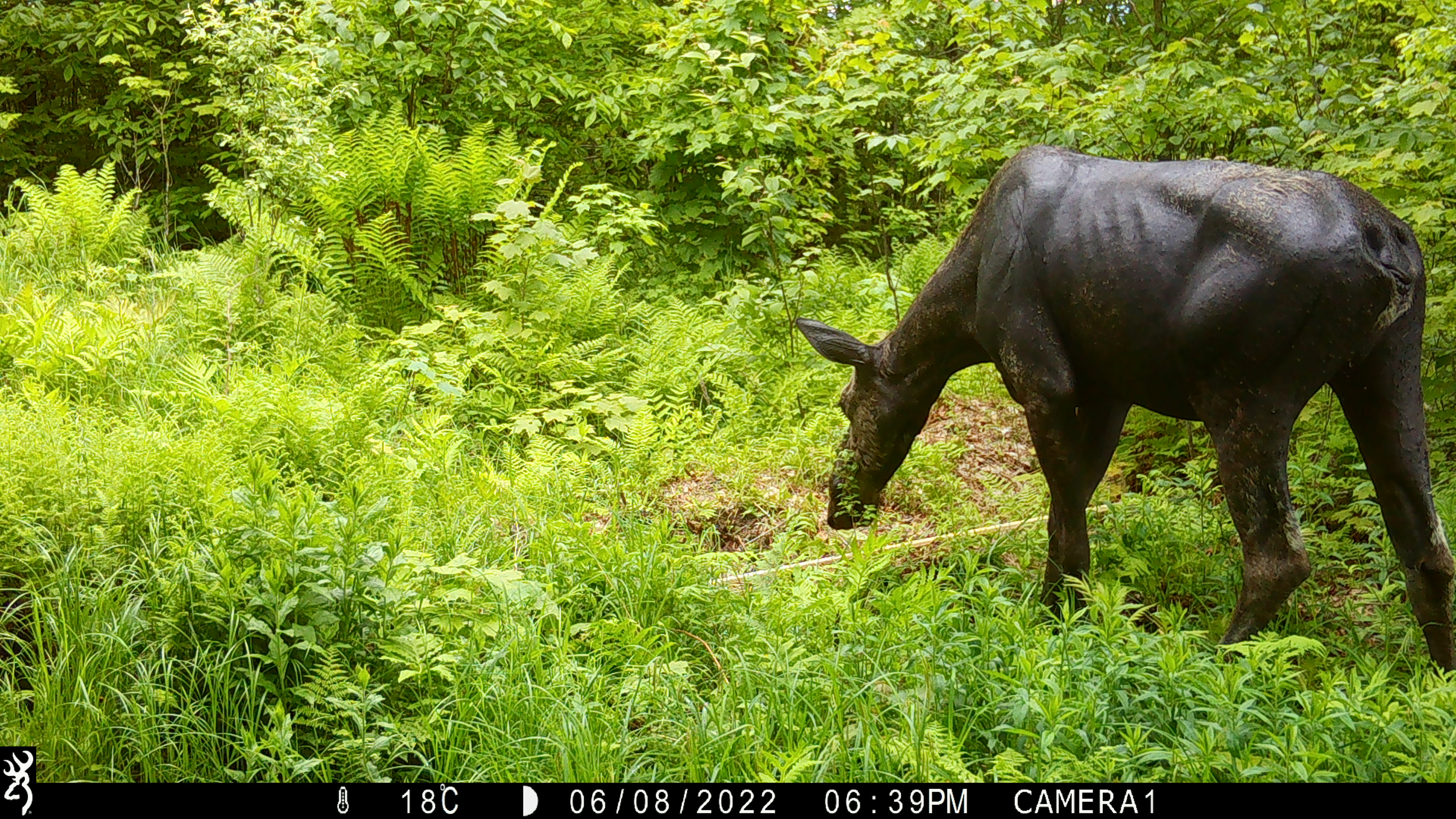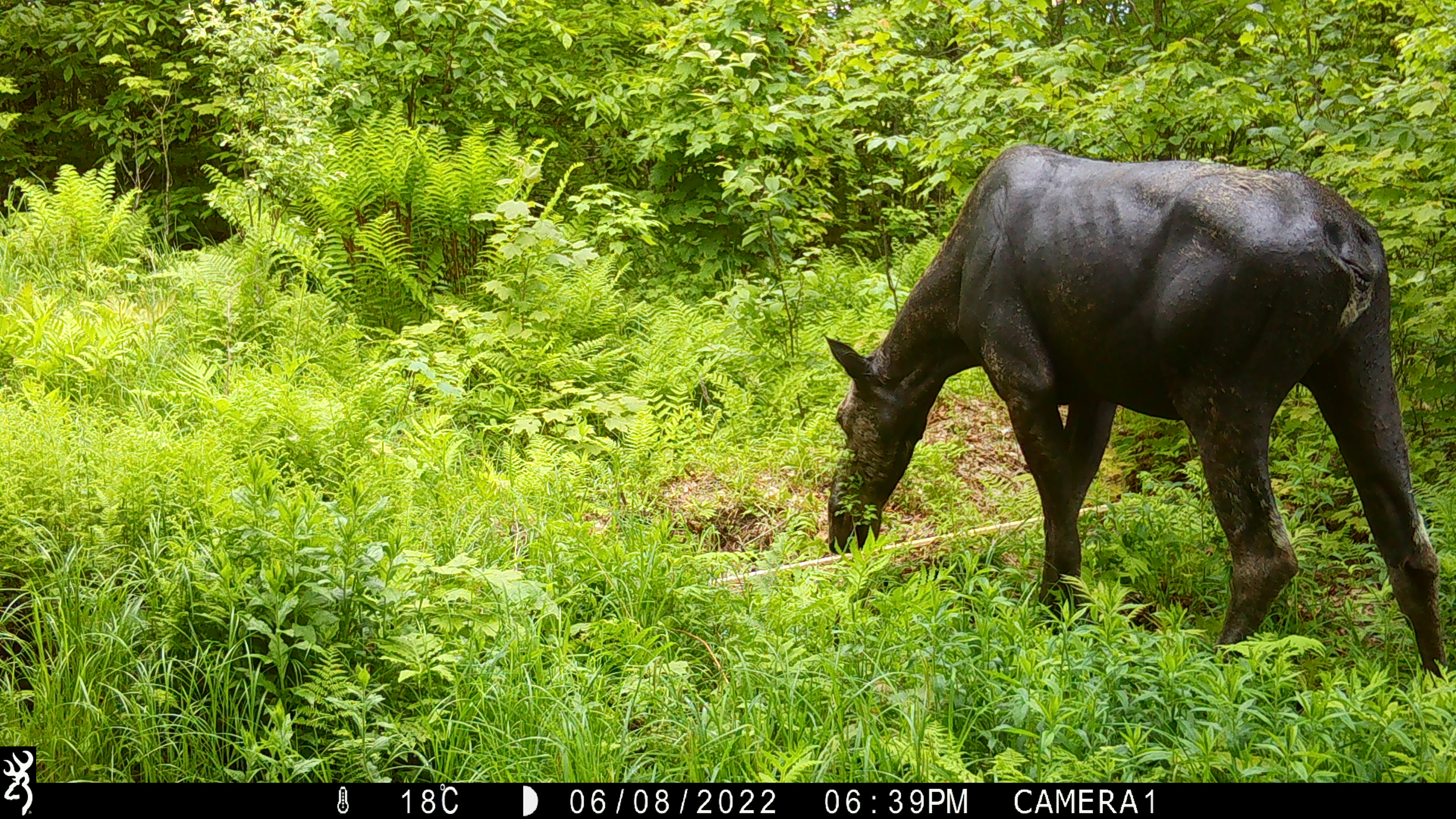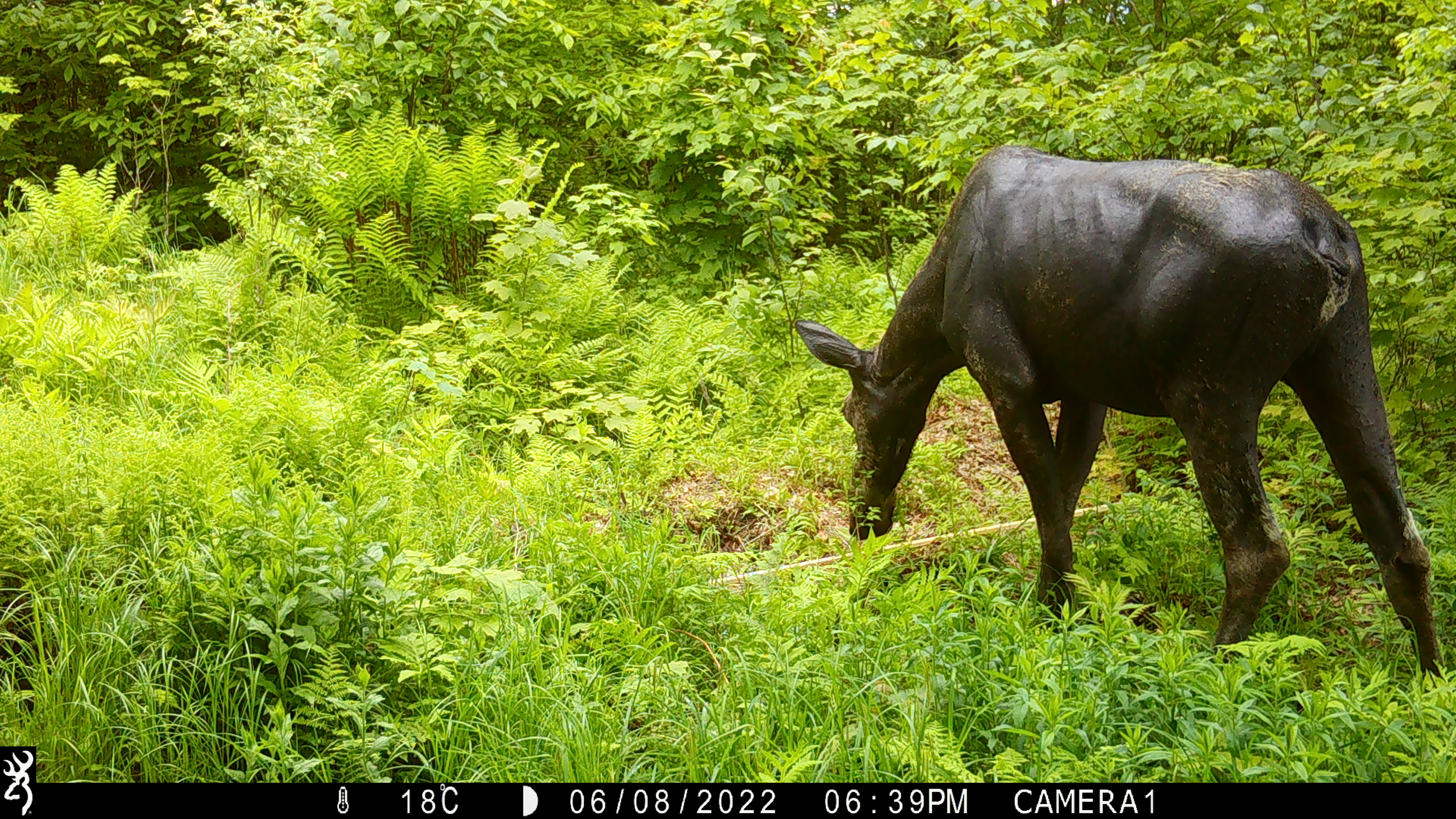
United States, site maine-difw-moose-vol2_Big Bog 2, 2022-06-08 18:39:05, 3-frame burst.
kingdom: Animalia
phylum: Chordata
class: Mammalia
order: Artiodactyla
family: Cervidae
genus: Alces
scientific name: Alces alces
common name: moose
Moose (Alces alces).